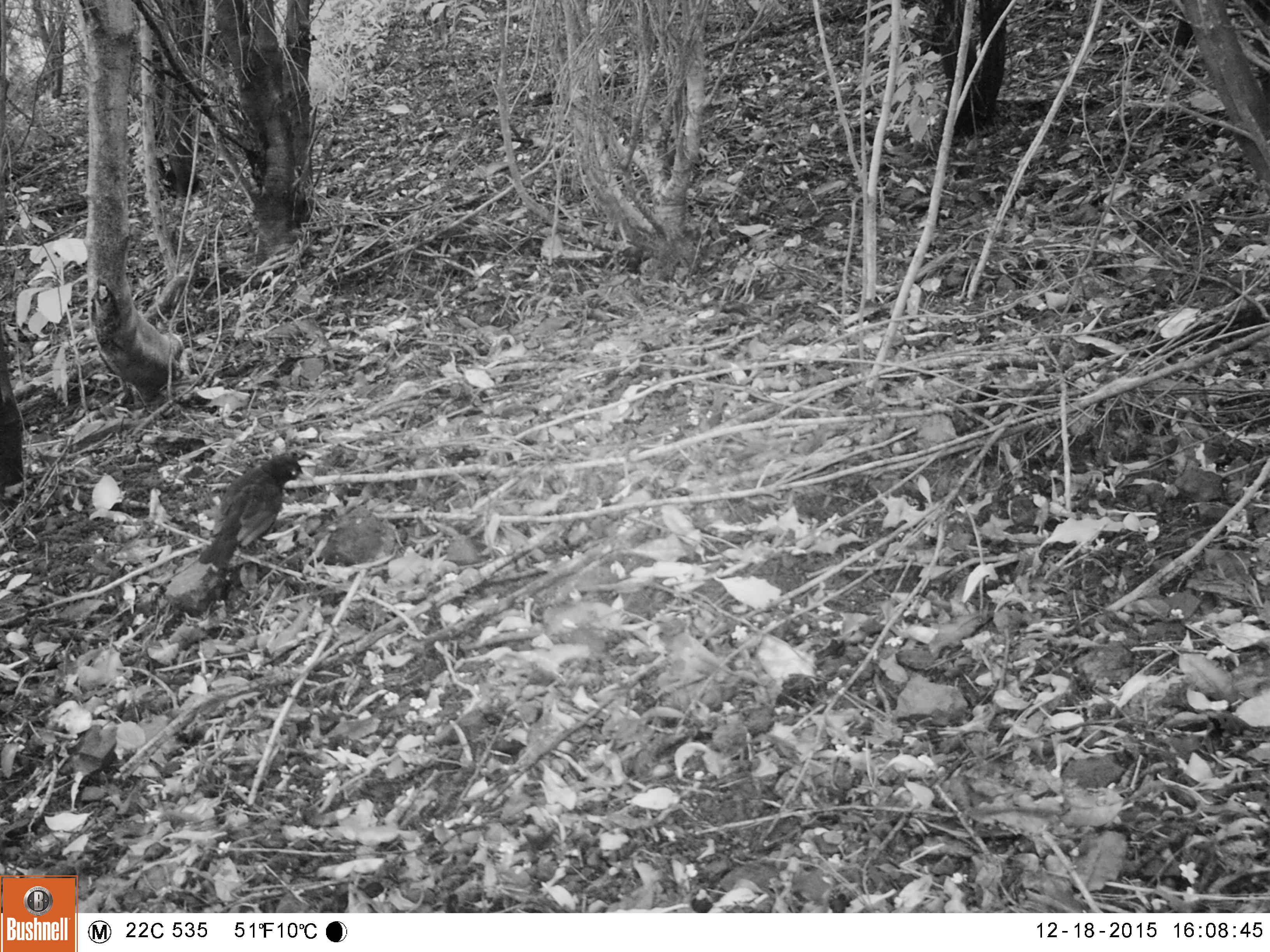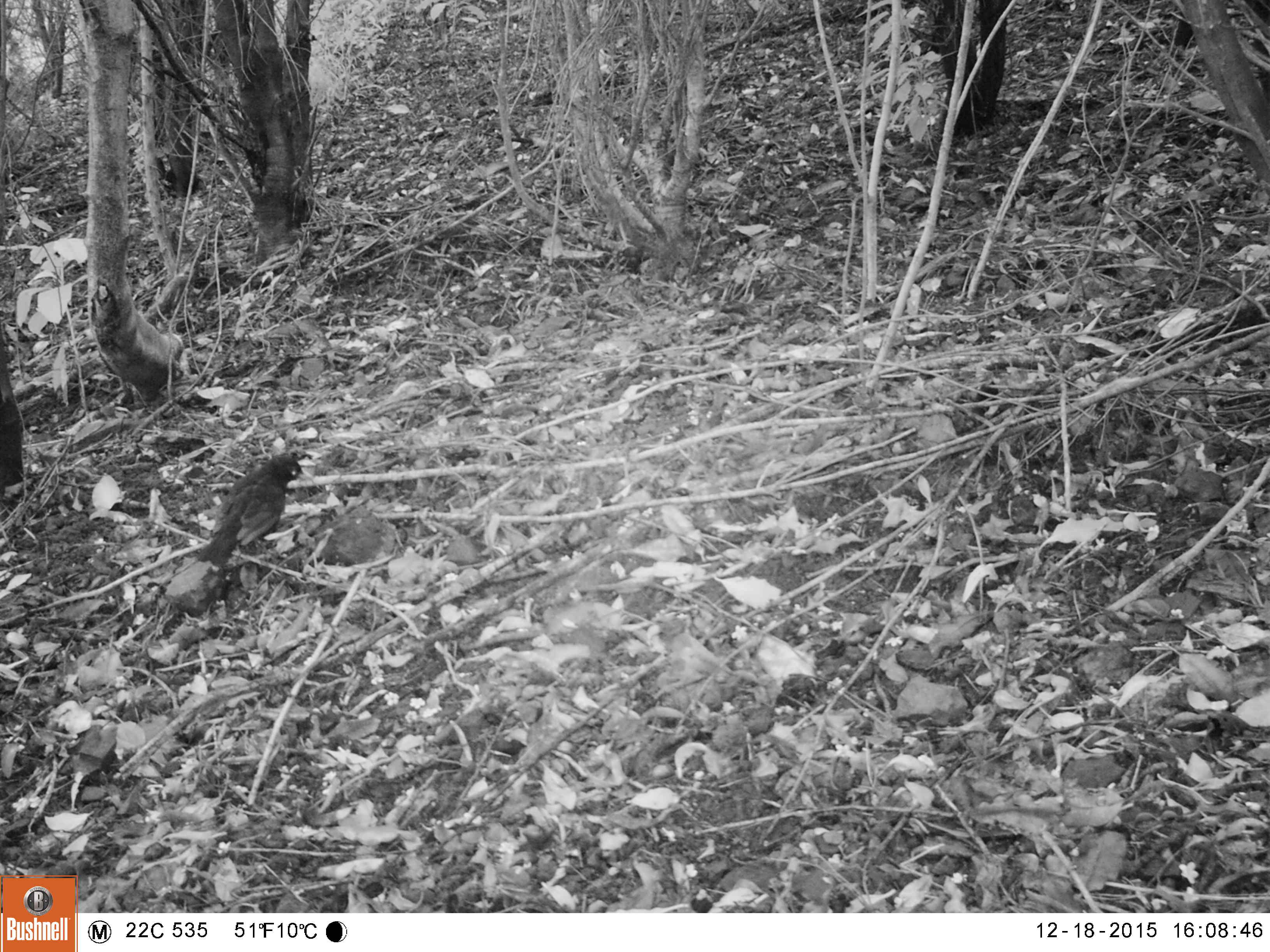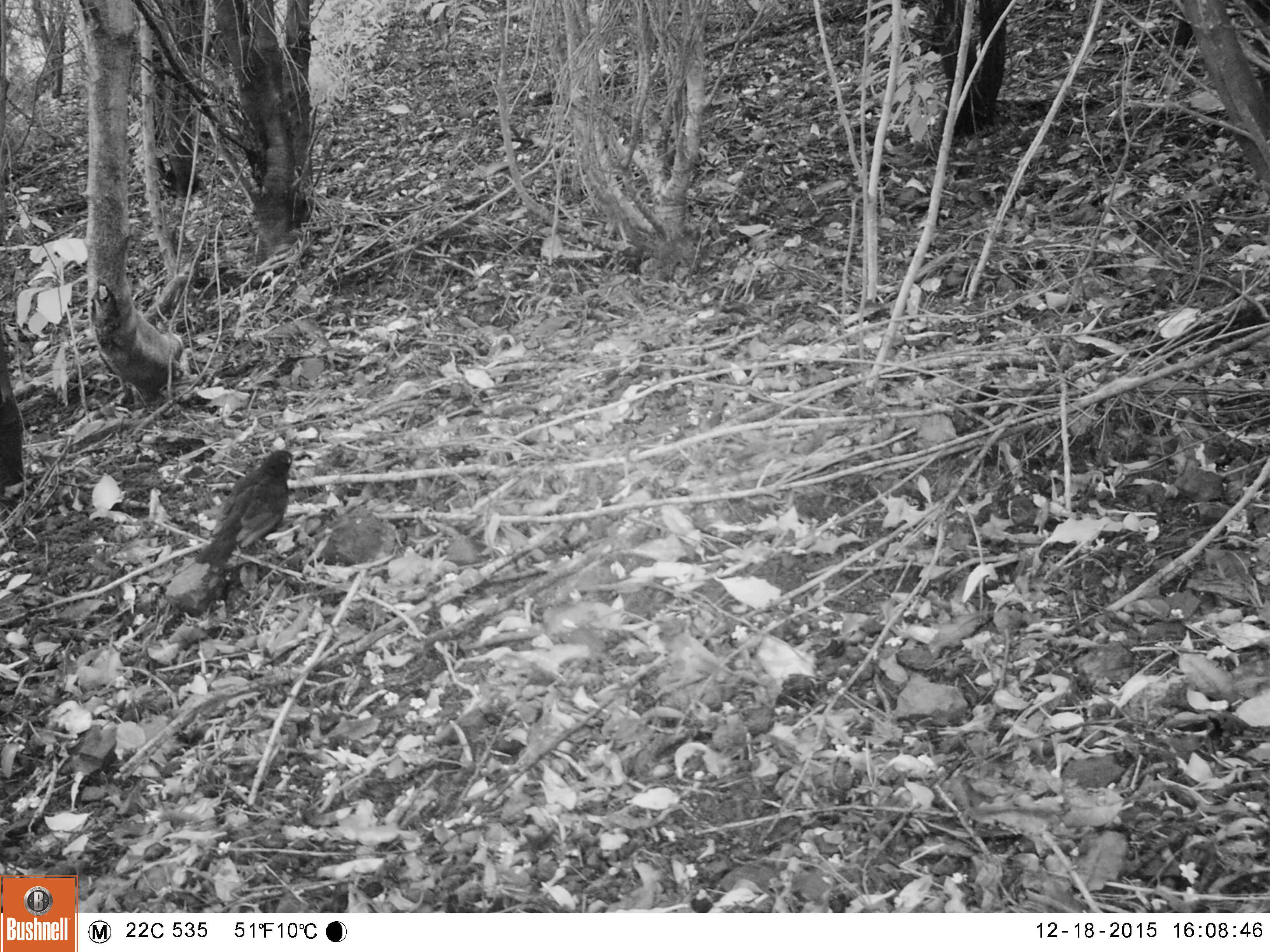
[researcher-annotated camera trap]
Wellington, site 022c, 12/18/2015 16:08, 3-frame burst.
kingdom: Animalia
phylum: Chordata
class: Aves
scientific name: Aves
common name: bird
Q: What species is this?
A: Bird (Aves).